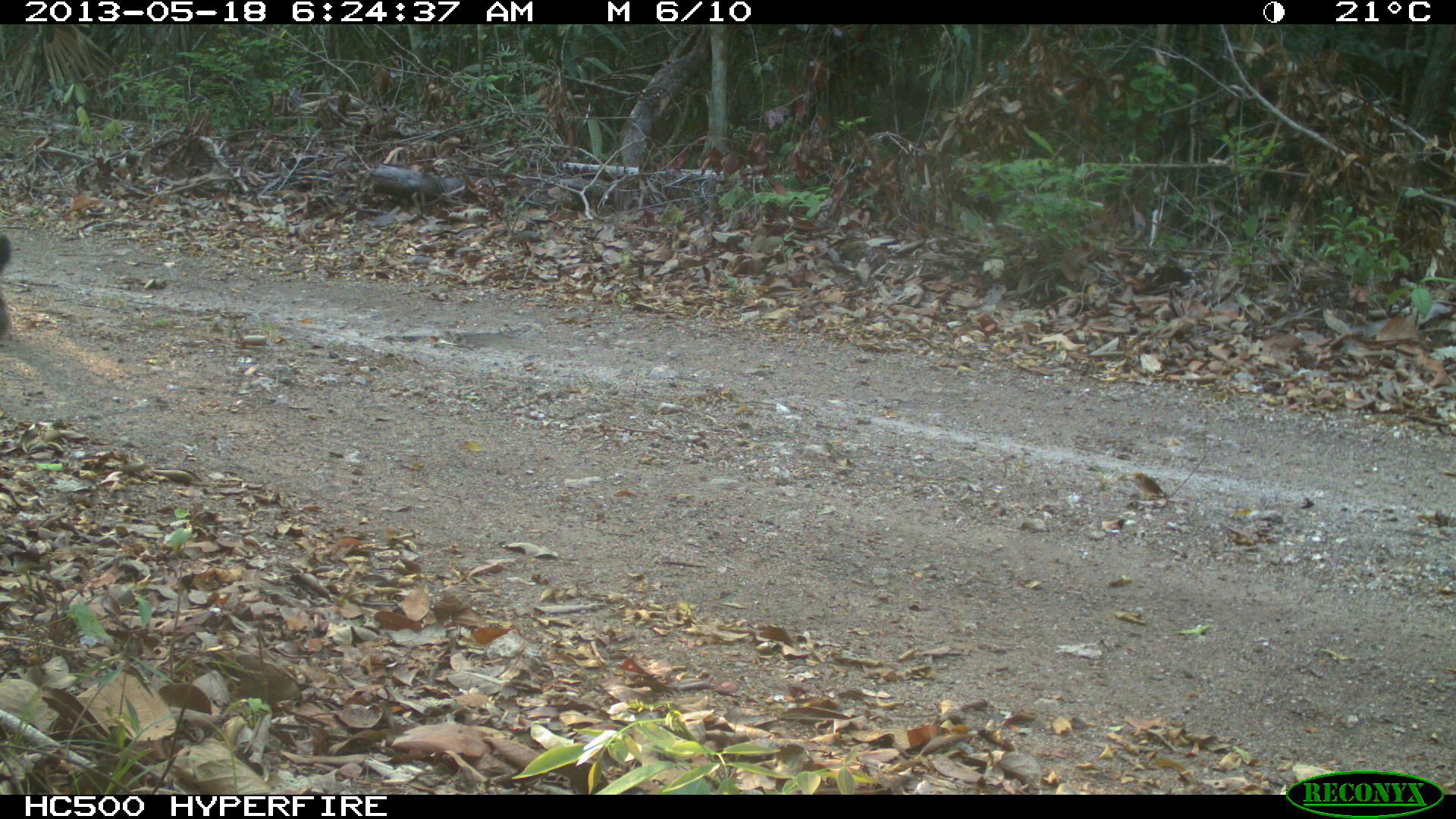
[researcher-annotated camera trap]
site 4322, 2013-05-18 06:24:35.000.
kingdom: Animalia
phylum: Chordata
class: Mammalia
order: Carnivora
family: Felidae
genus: Panthera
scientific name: Panthera onca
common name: jaguar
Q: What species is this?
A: Panthera onca (jaguar).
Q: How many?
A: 1.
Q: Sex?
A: Male.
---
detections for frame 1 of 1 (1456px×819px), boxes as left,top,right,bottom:
panthera onca: 0,234,13,338